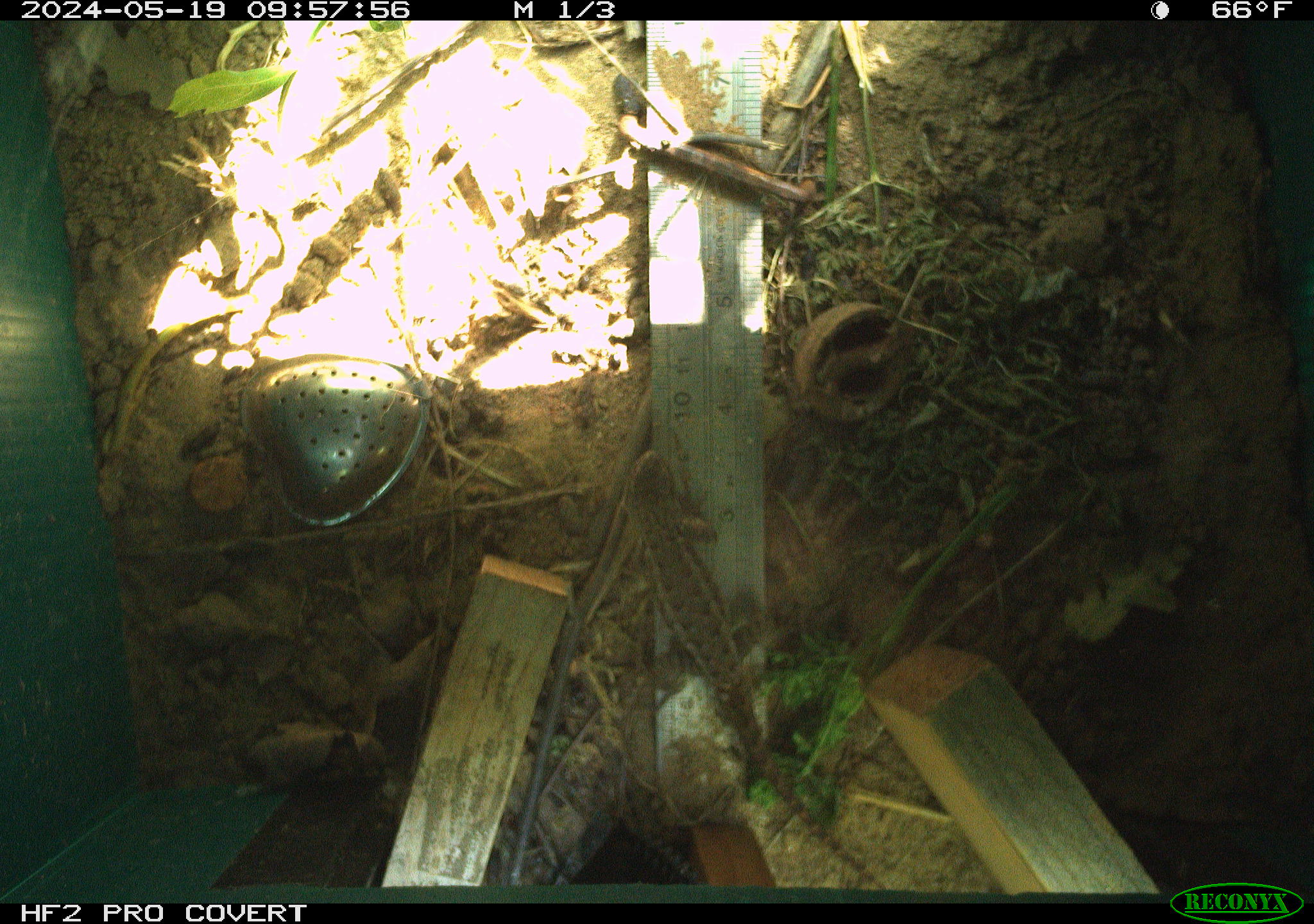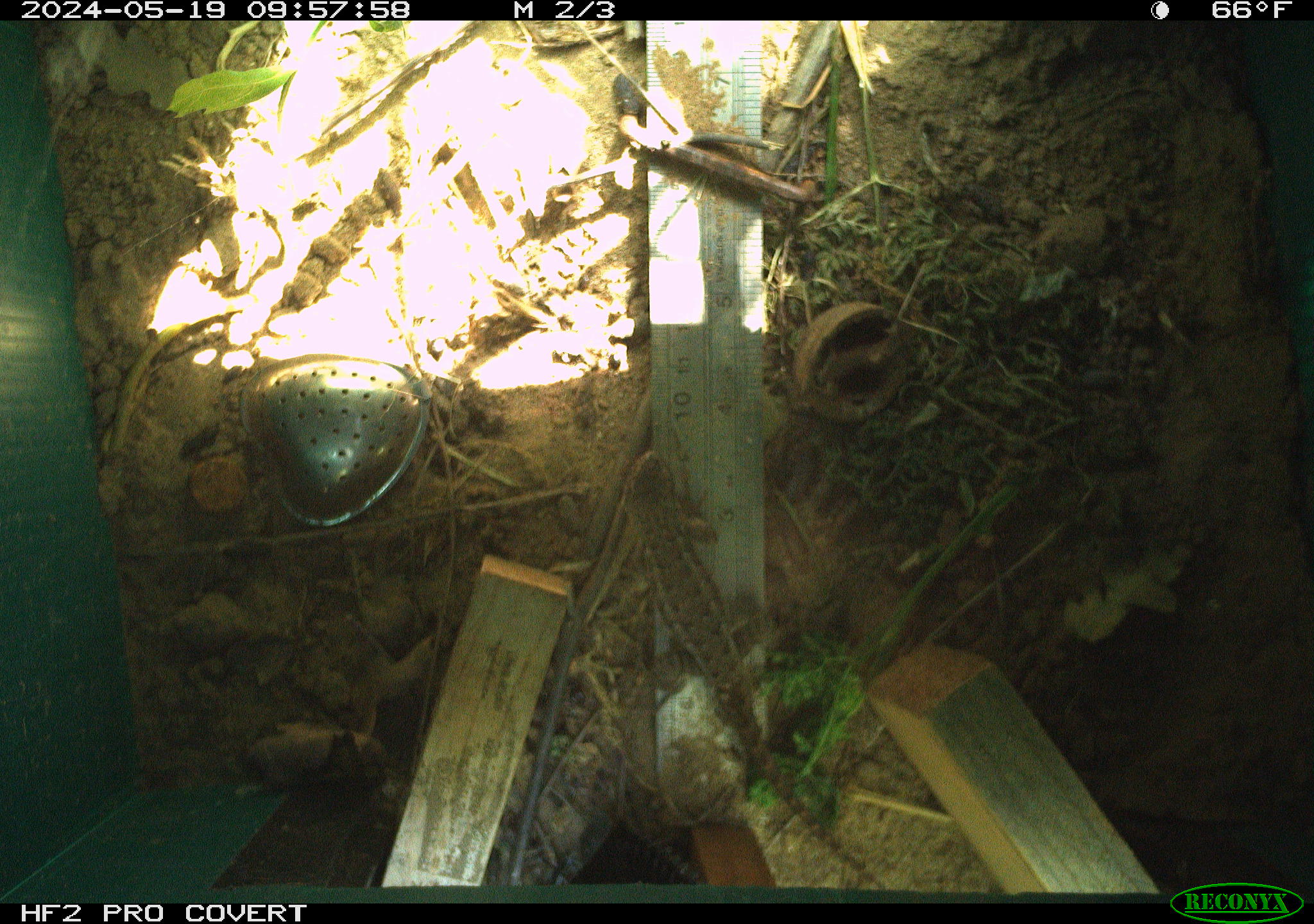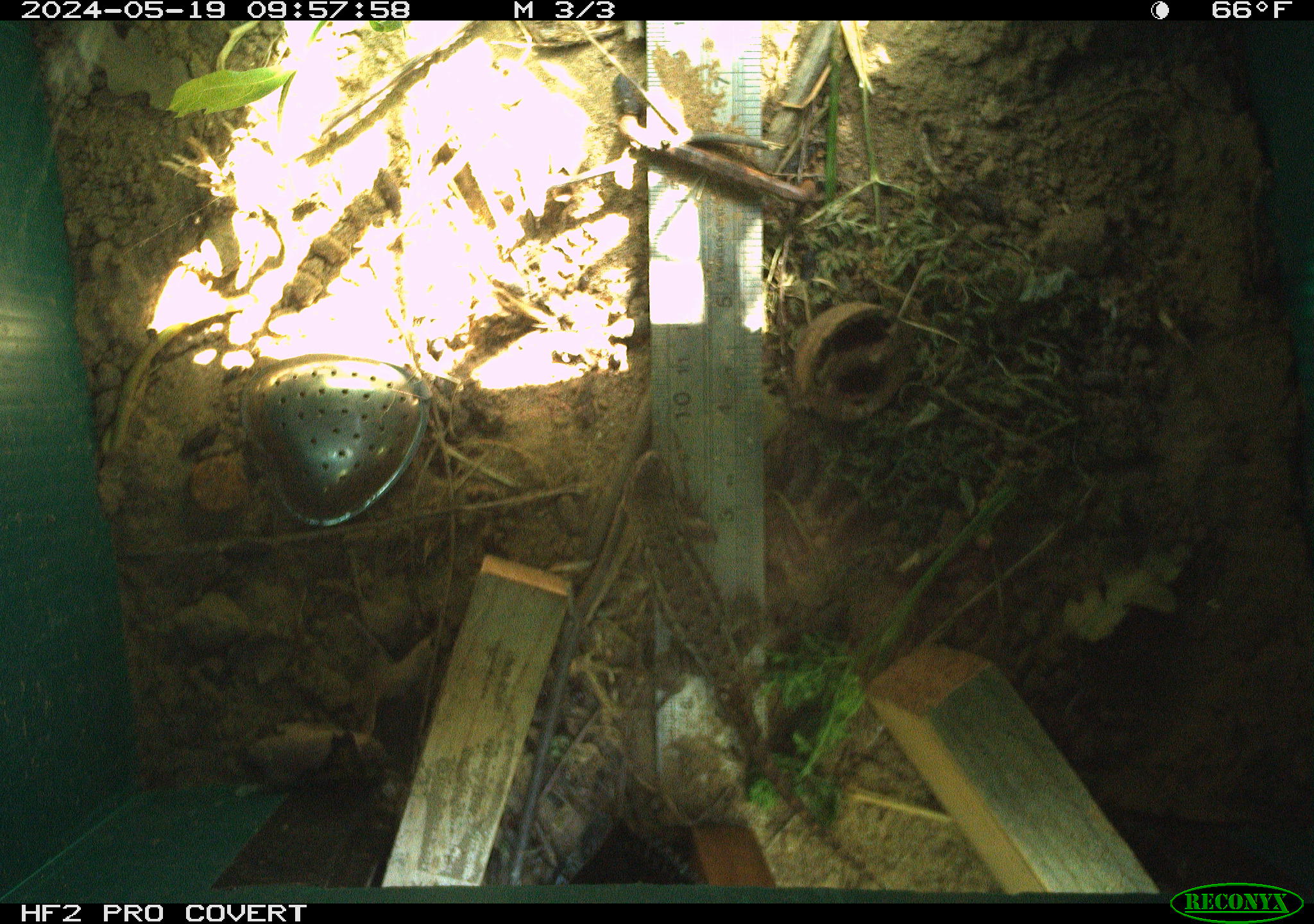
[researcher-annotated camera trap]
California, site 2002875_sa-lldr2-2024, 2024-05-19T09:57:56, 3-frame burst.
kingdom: Animalia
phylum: Chordata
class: Reptilia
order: Squamata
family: Phrynosomatidae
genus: Sceloporus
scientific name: Sceloporus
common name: spiny lizards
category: sceloporus species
Sceloporus species (spiny lizards) (Sceloporus).